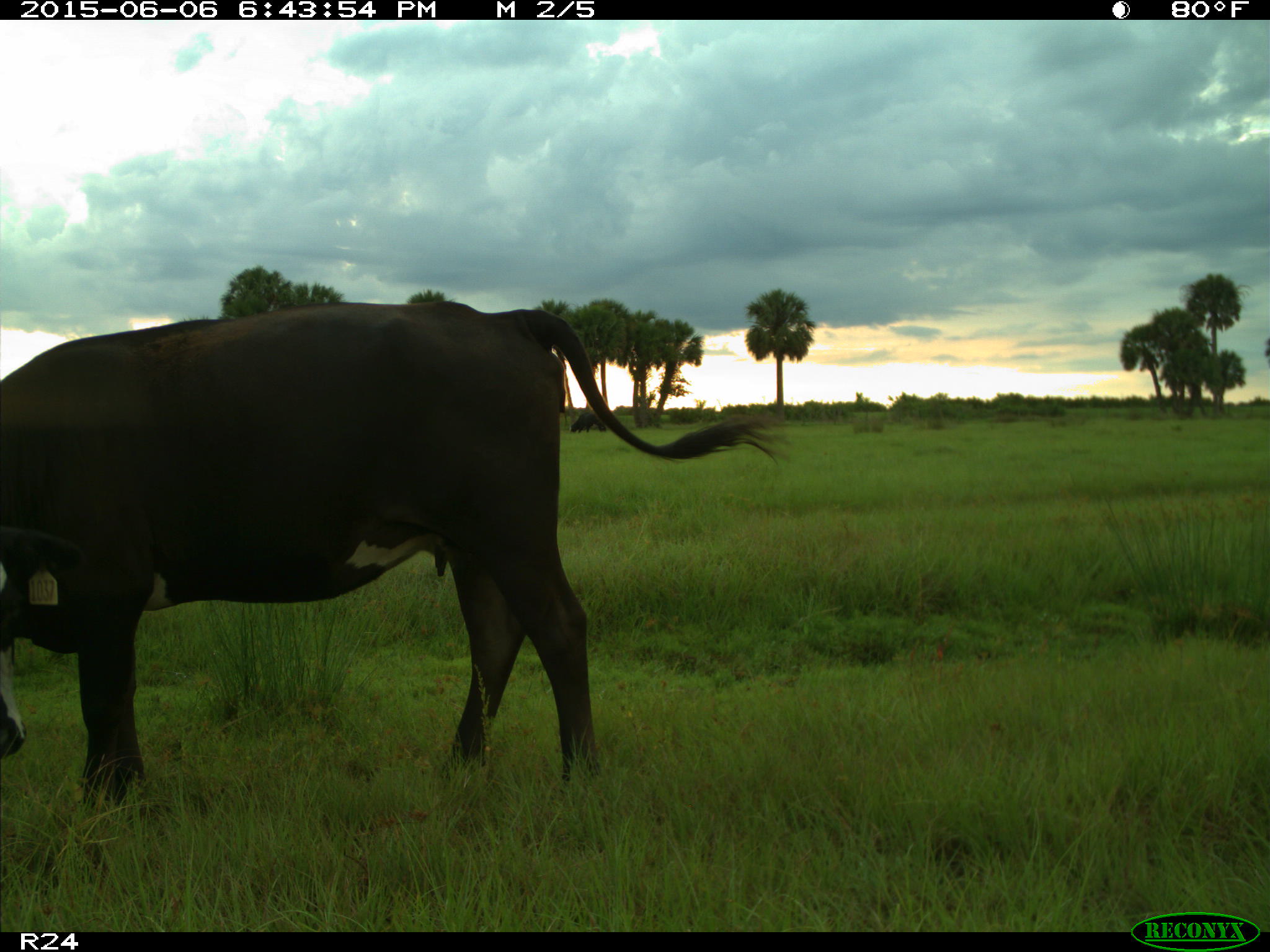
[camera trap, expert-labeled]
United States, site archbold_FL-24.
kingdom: Animalia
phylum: Chordata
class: Mammalia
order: Artiodactyla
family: Bovidae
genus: Bos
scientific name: Bos taurus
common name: domestic cow